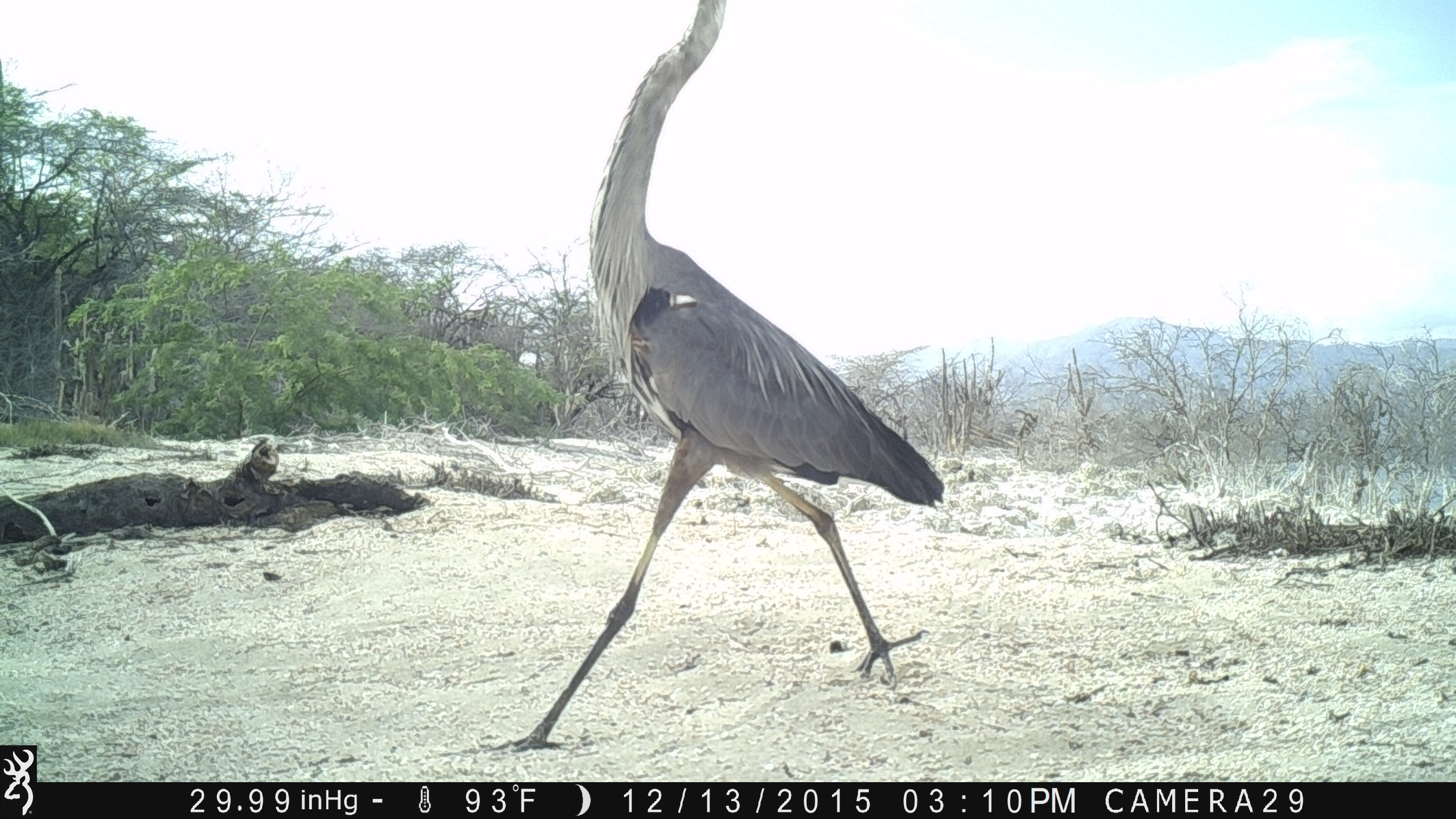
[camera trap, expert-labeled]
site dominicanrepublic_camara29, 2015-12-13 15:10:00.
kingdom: Animalia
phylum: Chordata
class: Aves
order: Pelecaniformes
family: Ardeidae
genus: Ardea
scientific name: Ardea herodias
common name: great blue heron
Great blue heron (Ardea herodias).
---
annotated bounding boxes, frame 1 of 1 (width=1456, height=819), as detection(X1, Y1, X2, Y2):
great blue heron: detection(450, 0, 951, 763)